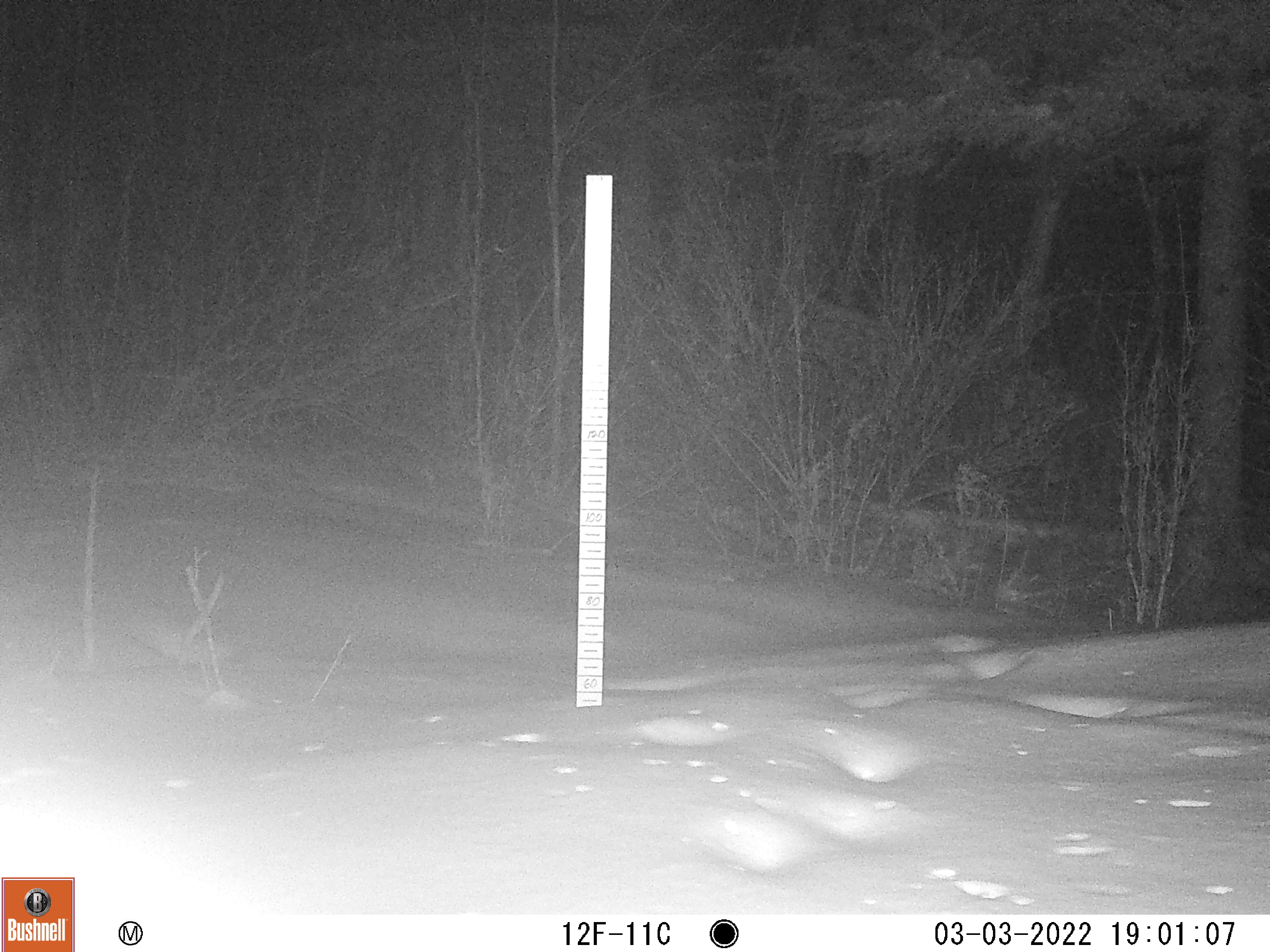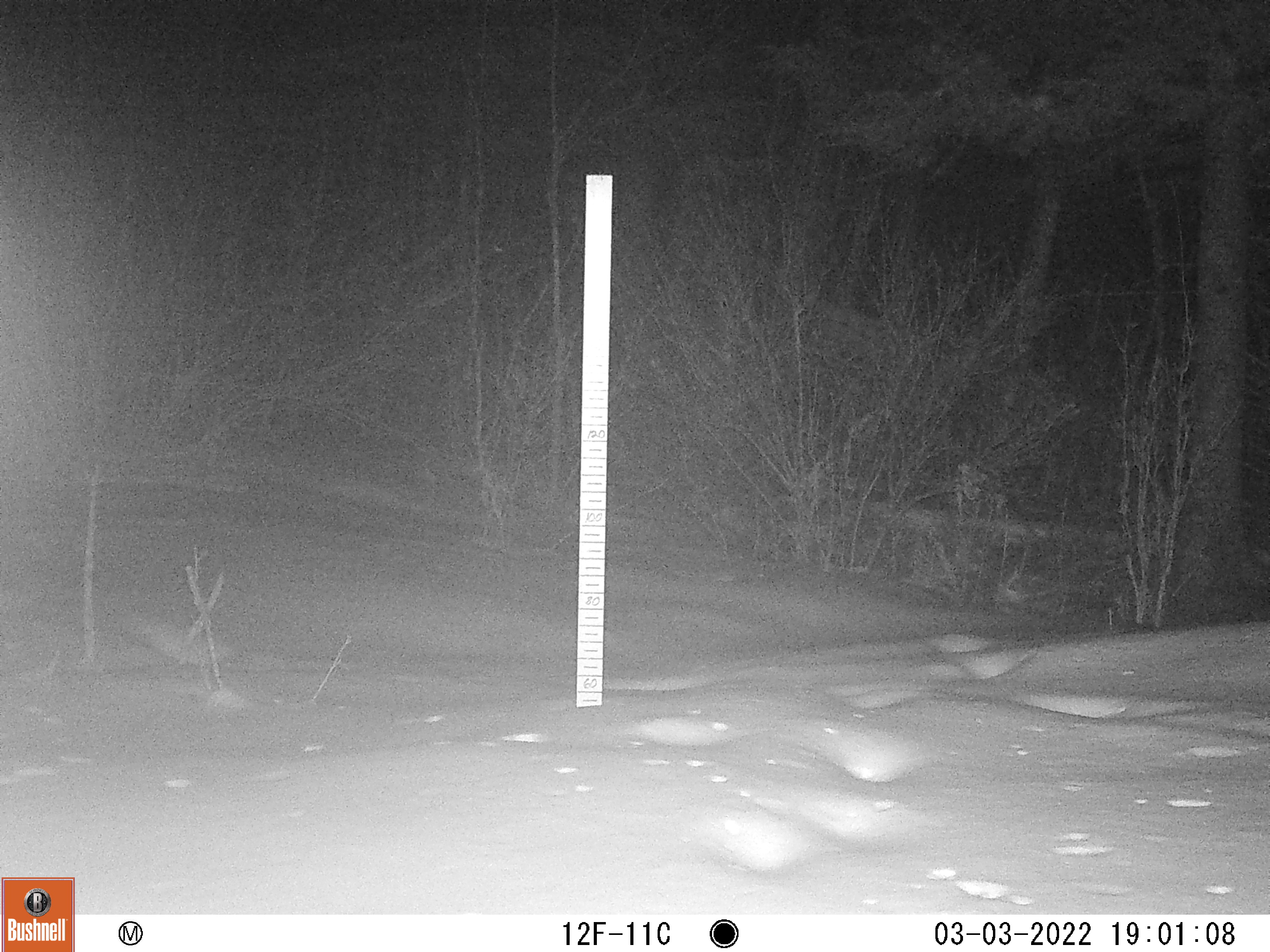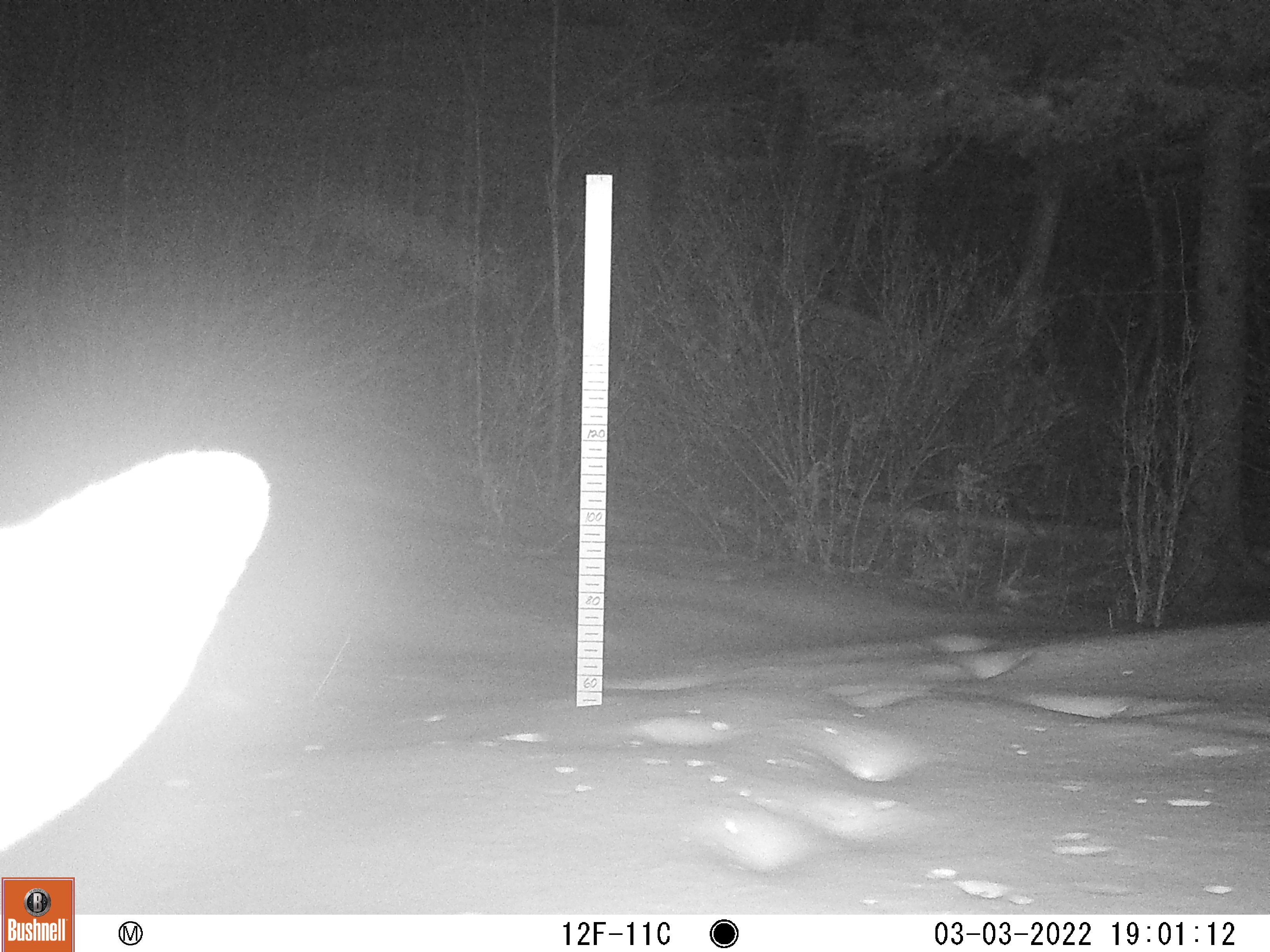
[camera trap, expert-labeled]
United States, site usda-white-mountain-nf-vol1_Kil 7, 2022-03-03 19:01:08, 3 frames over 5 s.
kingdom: Animalia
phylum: Chordata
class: Mammalia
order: Artiodactyla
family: Cervidae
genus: Alces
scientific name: Alces alces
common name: moose